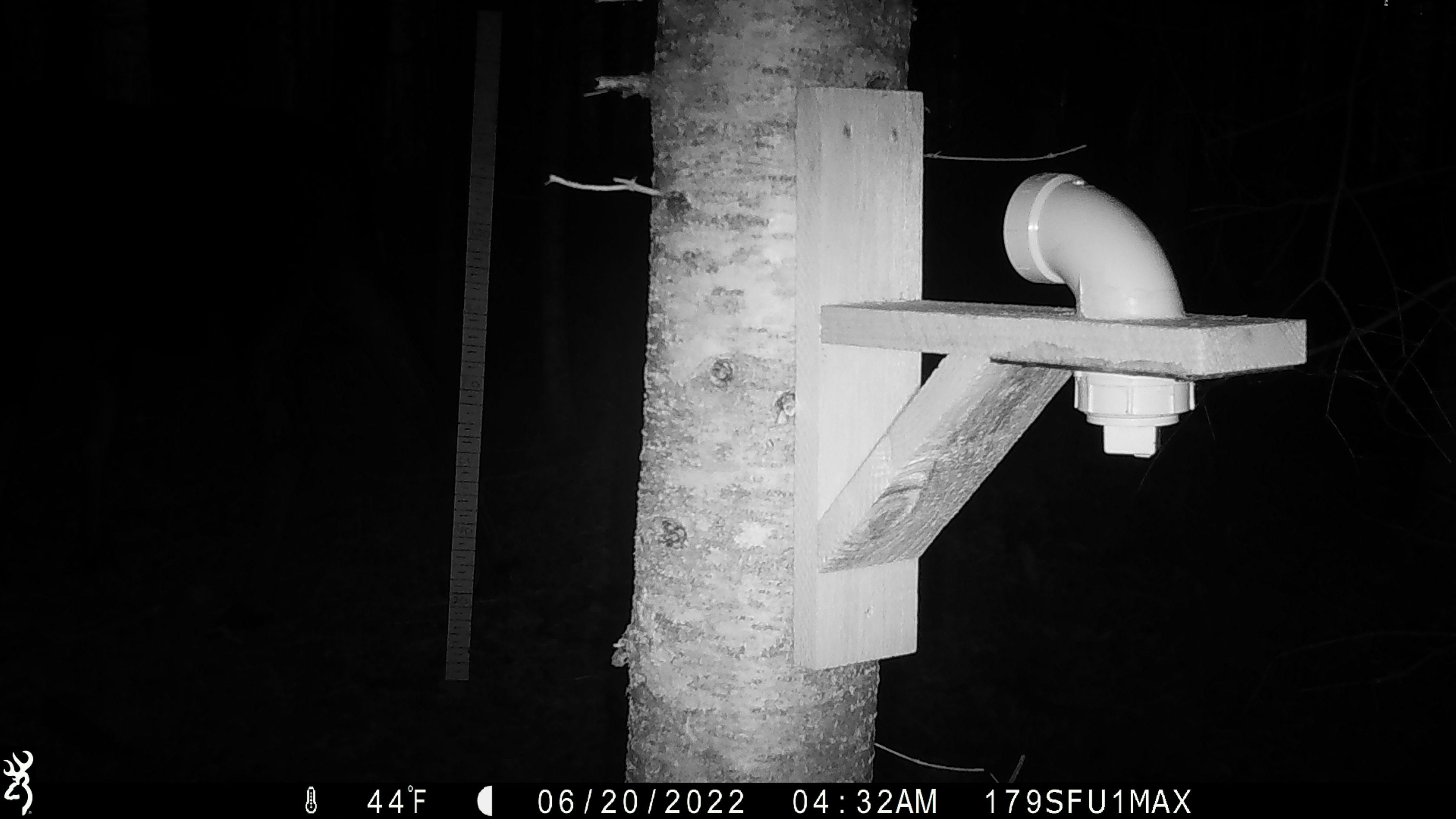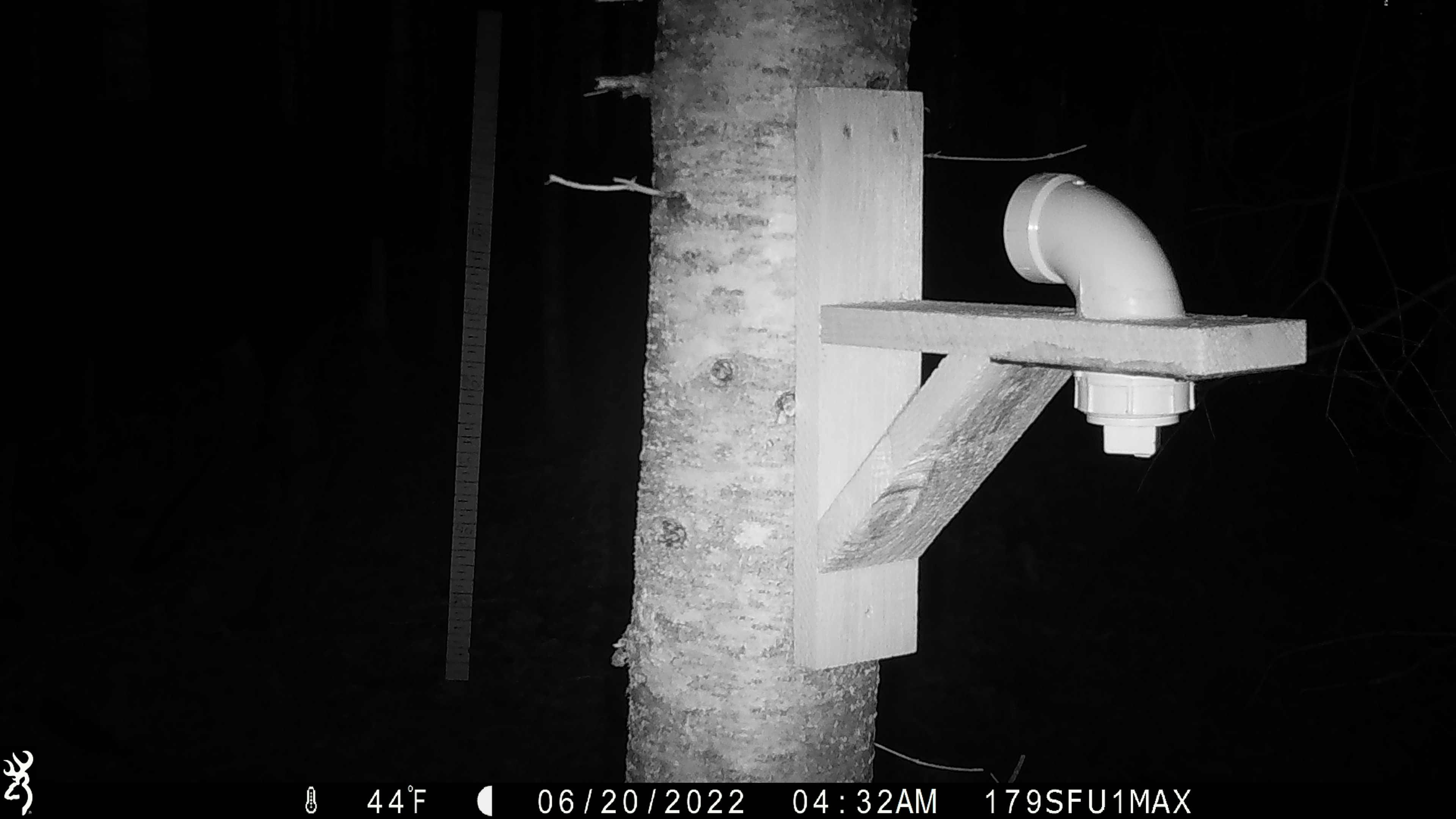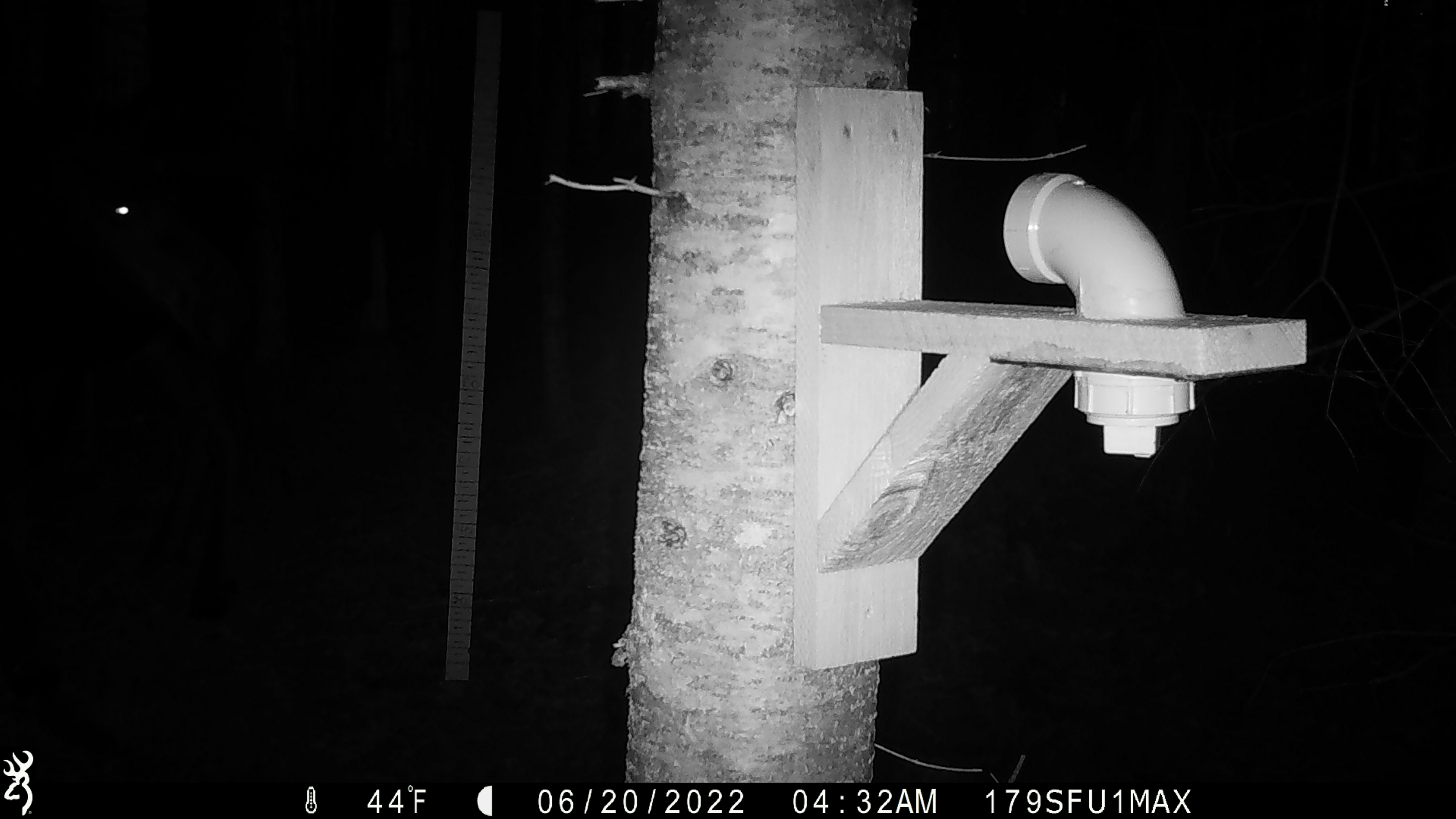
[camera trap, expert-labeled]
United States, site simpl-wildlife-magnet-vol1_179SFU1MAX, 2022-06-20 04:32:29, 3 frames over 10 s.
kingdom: Animalia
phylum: Chordata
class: Mammalia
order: Artiodactyla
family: Cervidae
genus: Alces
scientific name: Alces alces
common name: moose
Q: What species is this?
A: Moose (Alces alces).